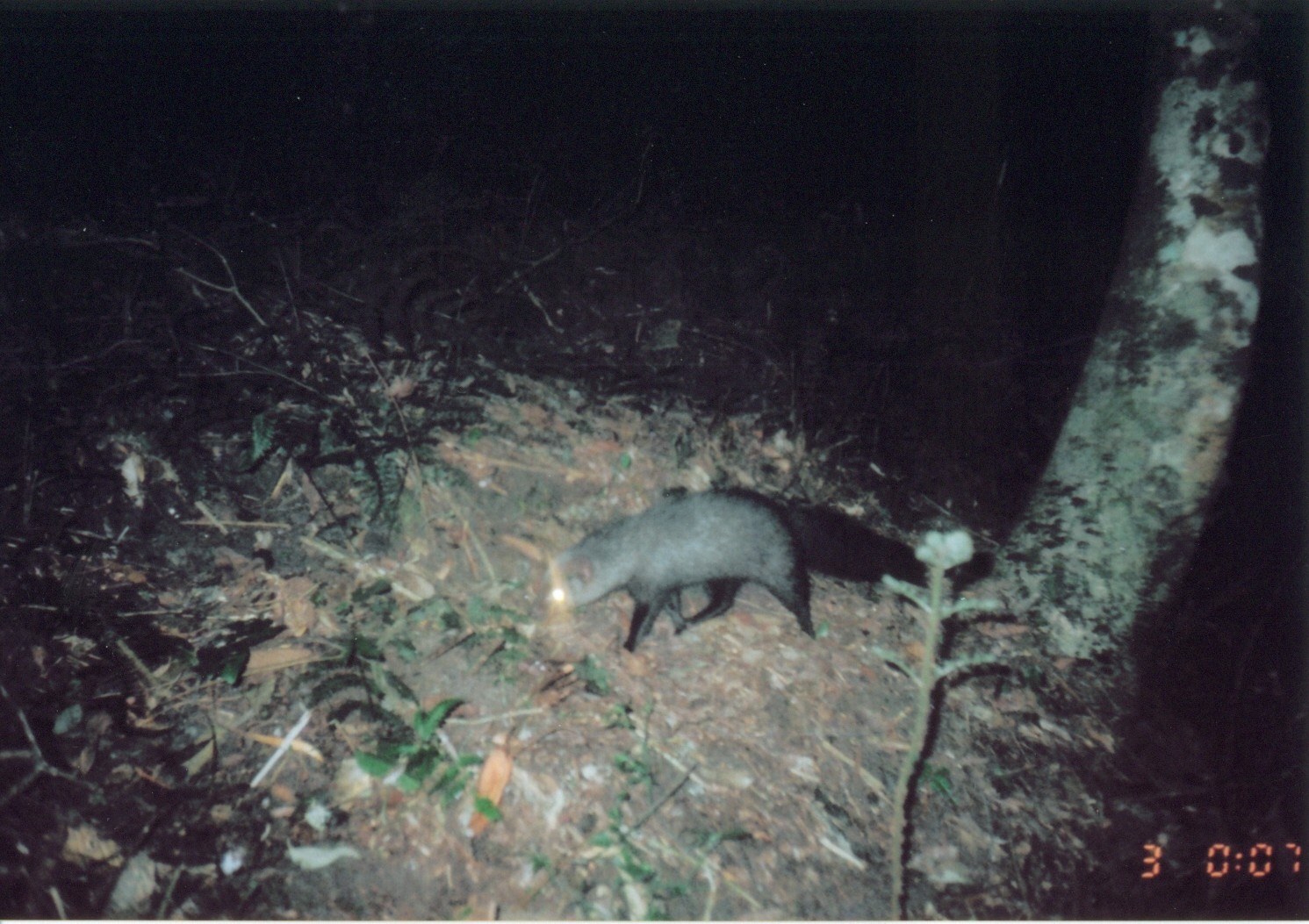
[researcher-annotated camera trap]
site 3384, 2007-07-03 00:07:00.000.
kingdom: Animalia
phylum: Chordata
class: Mammalia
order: Carnivora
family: Herpestidae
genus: Bdeogale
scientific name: Bdeogale crassicauda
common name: bushy-tailed mongoose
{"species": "Bdeogale crassicauda (bushy-tailed mongoose)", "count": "1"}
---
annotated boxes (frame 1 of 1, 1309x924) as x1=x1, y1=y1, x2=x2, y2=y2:
bdeogale crassicauda: x1=544, y1=483, x2=986, y2=654